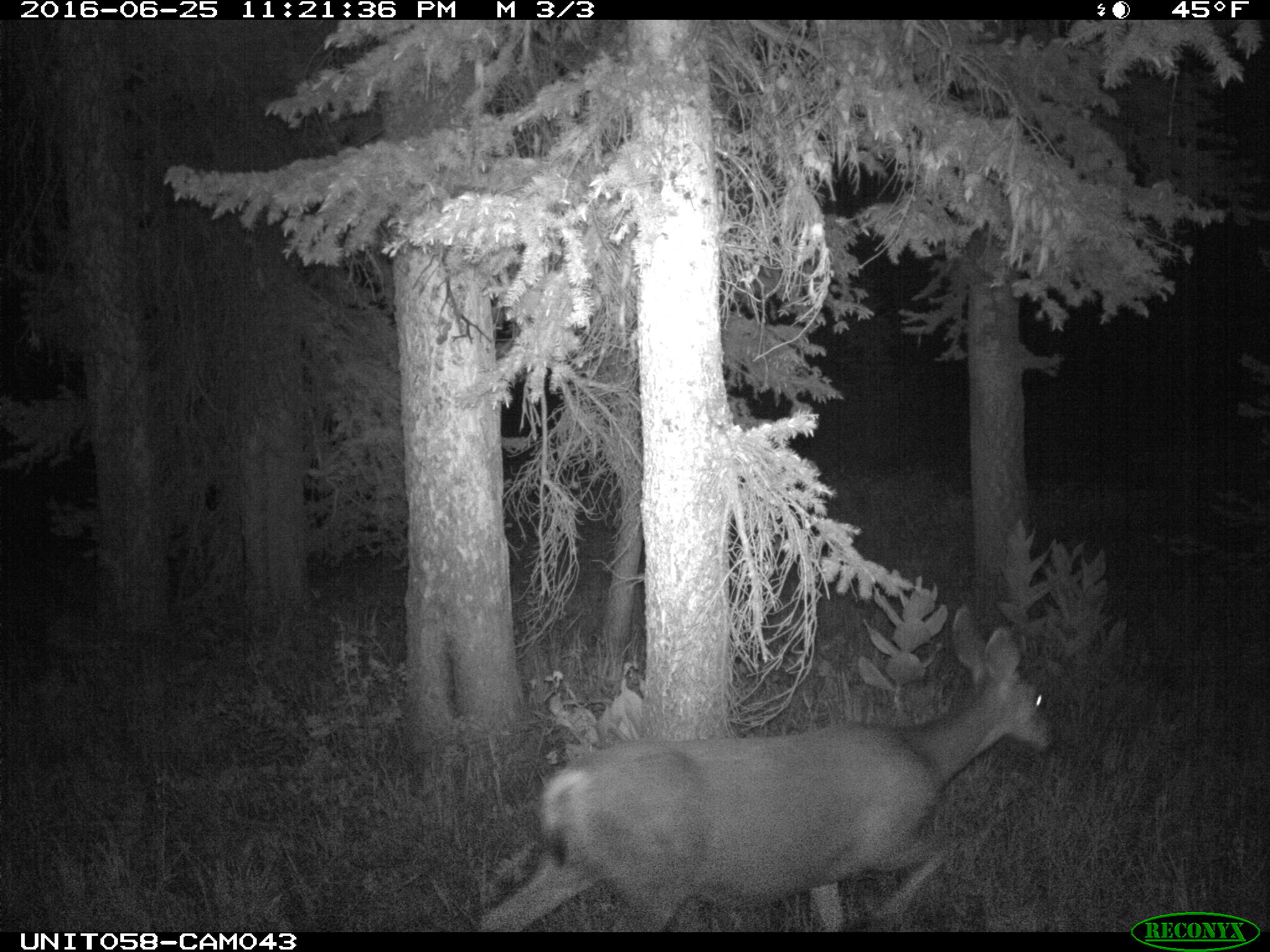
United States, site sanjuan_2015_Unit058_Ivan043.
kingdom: Animalia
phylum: Chordata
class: Mammalia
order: Artiodactyla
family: Cervidae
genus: Odocoileus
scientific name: Odocoileus hemionus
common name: mule deer